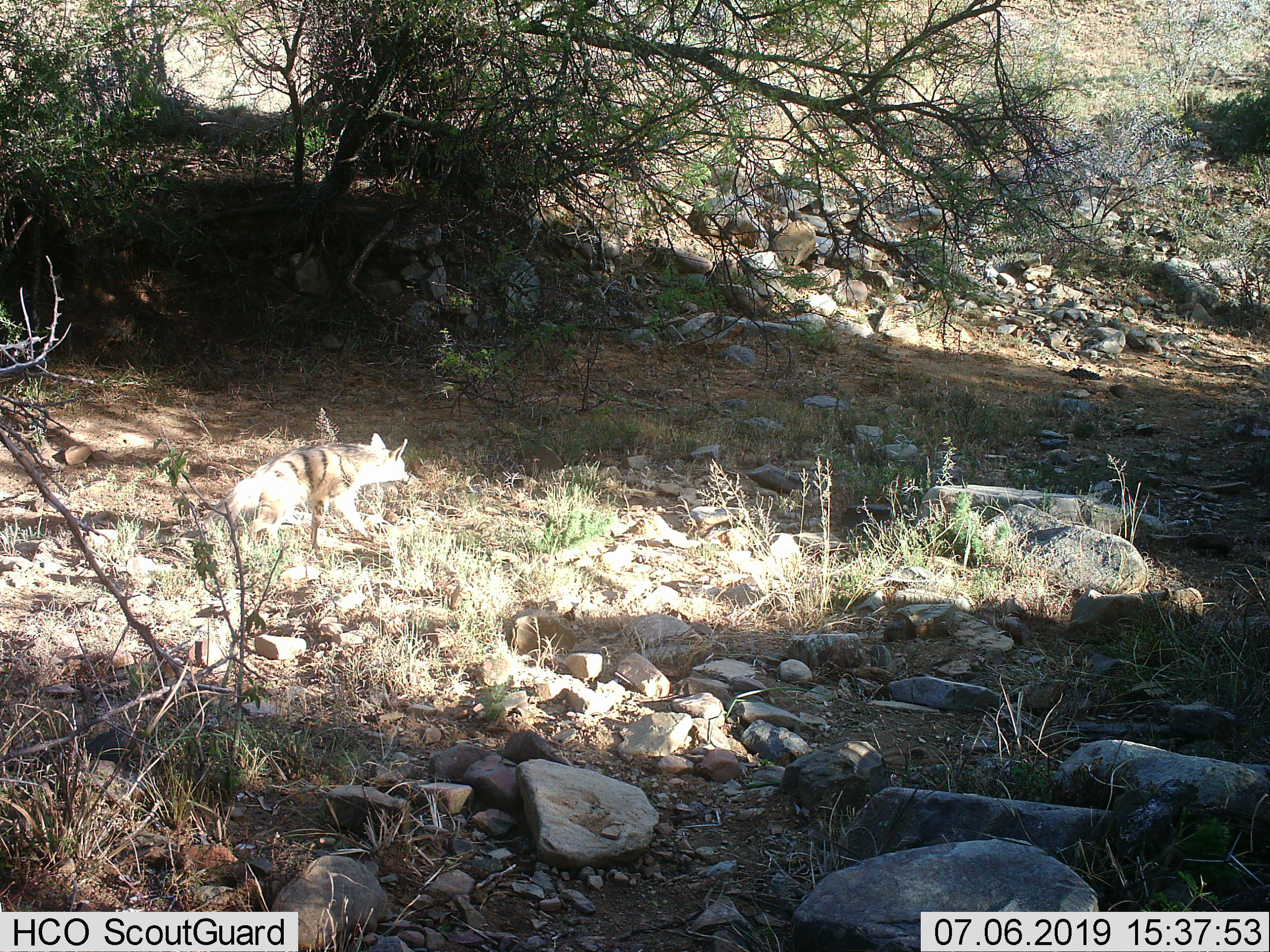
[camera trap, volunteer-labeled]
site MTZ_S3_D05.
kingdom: Animalia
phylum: Chordata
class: Mammalia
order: Carnivora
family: Hyaenidae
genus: Proteles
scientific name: Proteles cristatus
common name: aardwolf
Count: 1.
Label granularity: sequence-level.